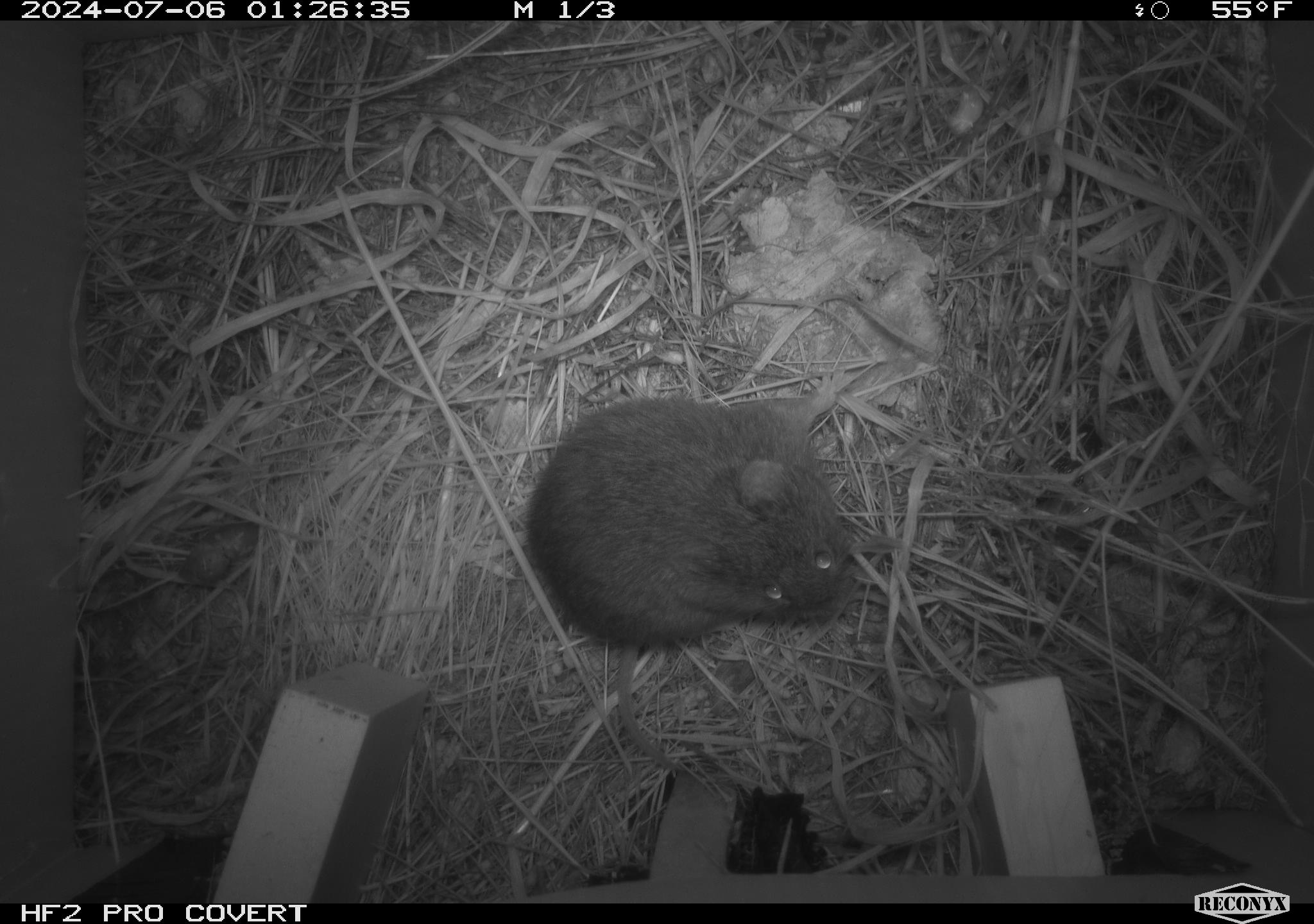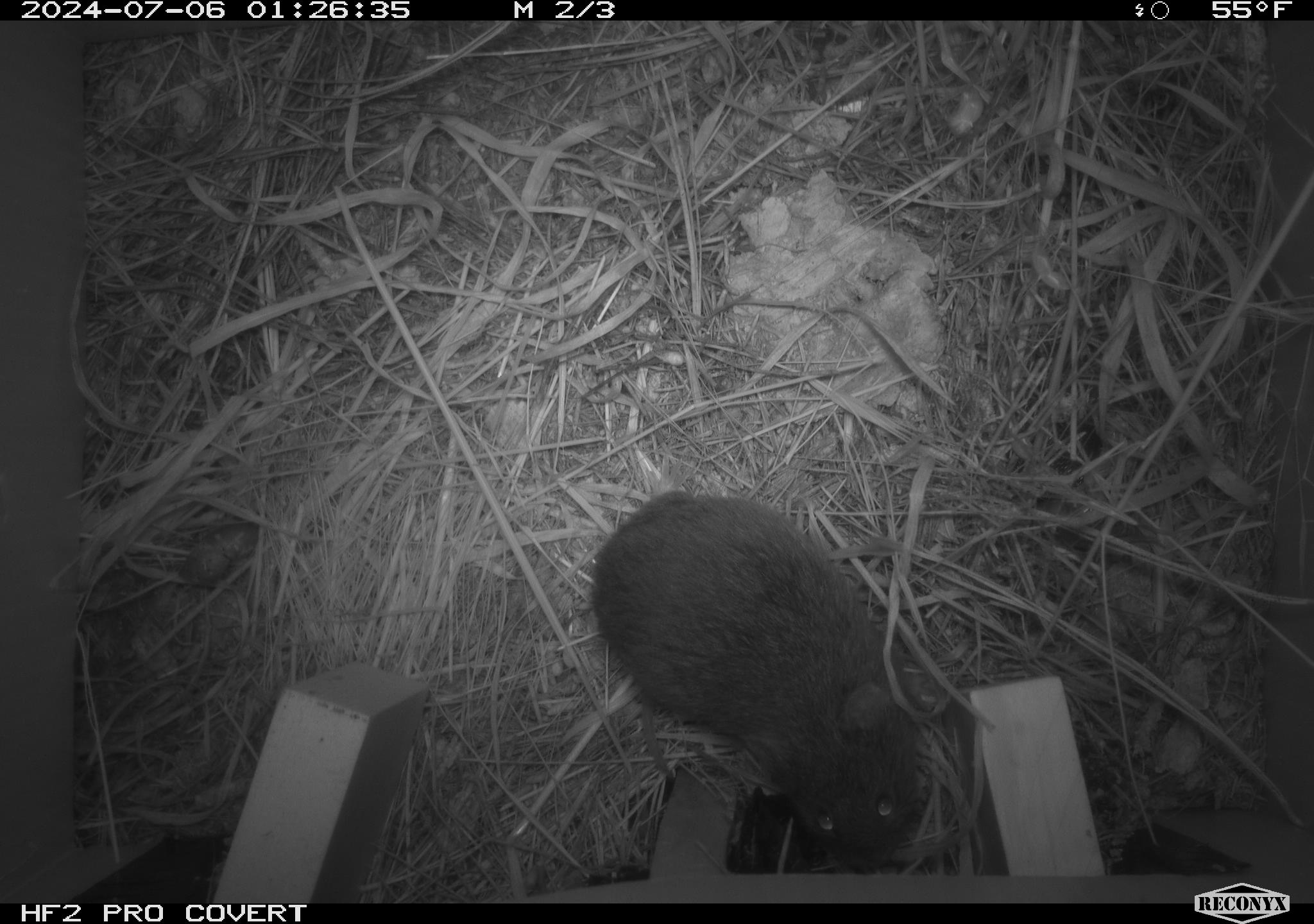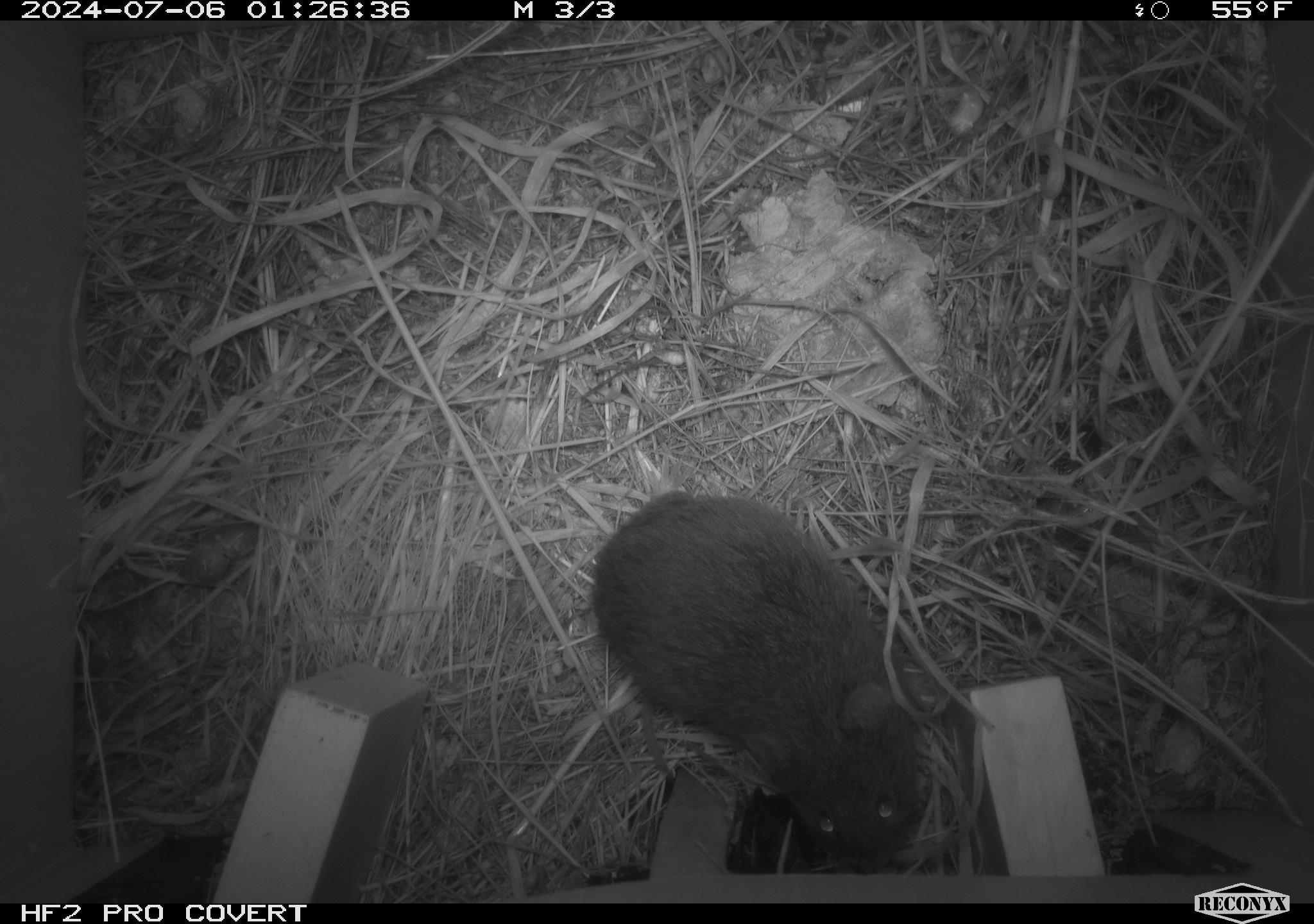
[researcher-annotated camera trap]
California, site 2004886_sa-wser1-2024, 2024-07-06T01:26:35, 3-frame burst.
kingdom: Animalia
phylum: Chordata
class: Mammalia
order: Rodentia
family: Cricetidae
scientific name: Arvicolinae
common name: voles, lemmings, and muskrats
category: arvicolinae subfamily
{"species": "arvicolinae subfamily (voles, lemmings, and muskrats) (Arvicolinae)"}